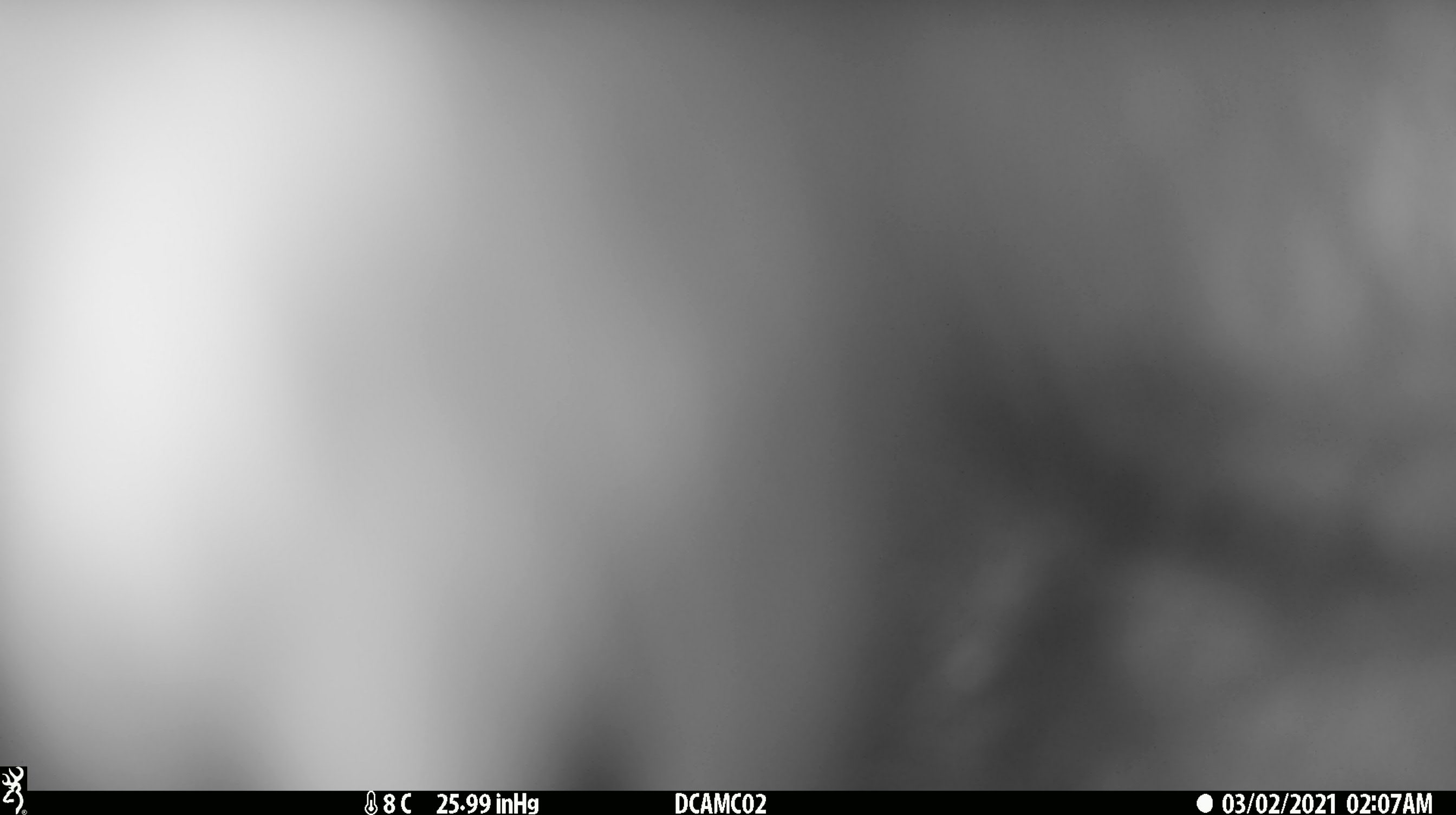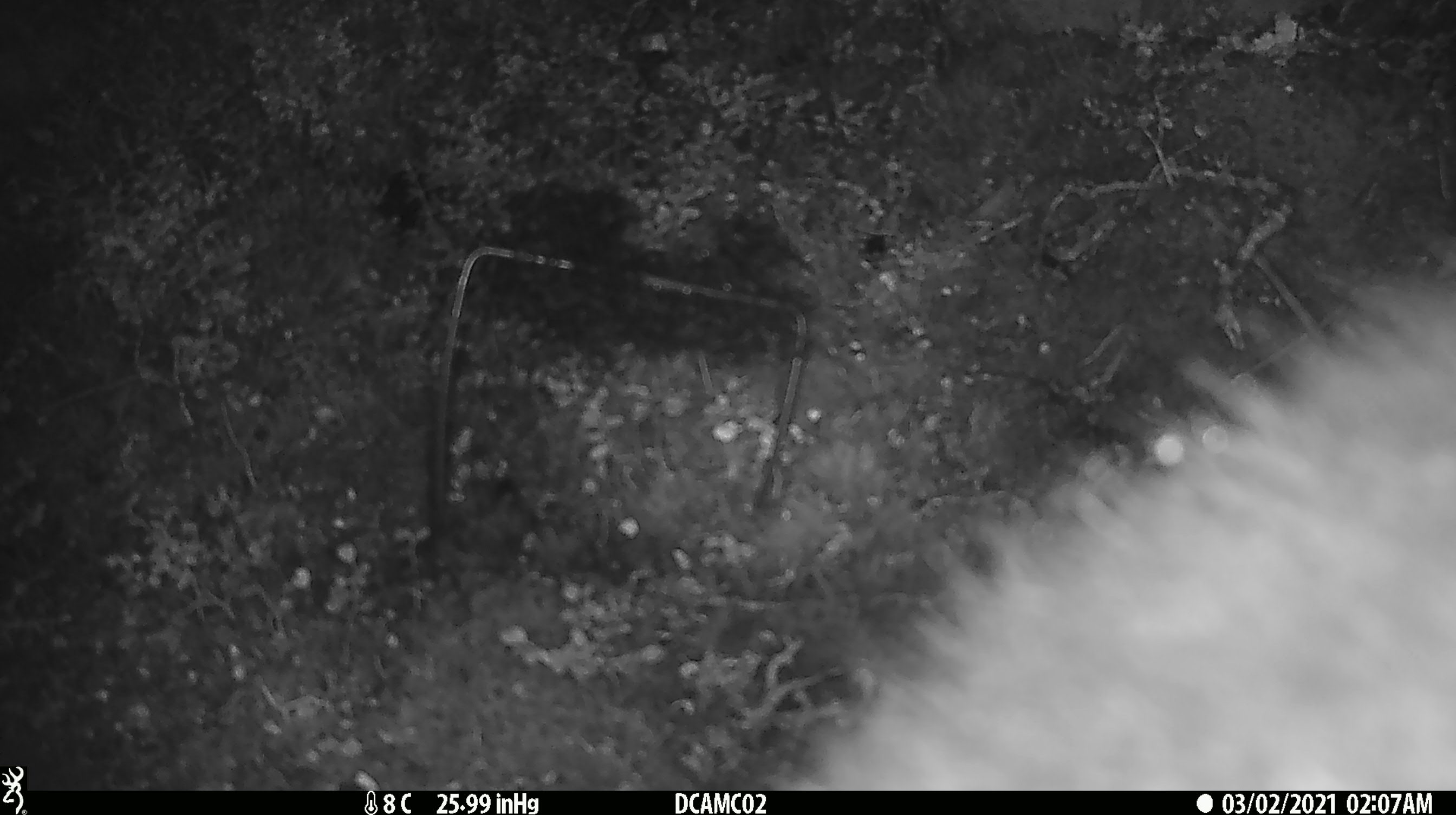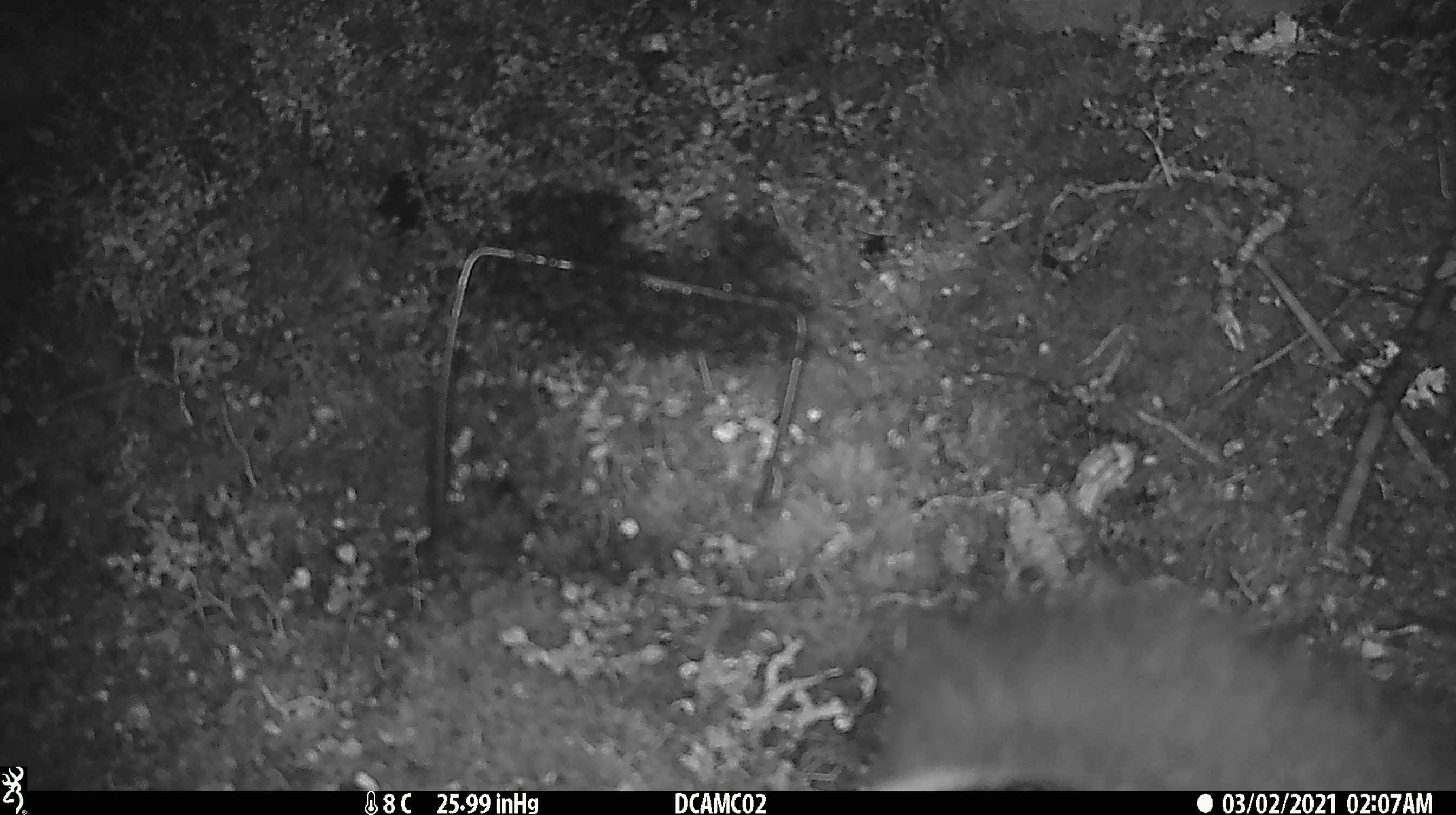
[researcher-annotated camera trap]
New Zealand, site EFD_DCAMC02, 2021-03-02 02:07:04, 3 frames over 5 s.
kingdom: Animalia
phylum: Chordata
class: Mammalia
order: Diprotodontia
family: Phalangeridae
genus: Trichosurus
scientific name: Trichosurus vulpecula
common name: common brushtail possum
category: possum